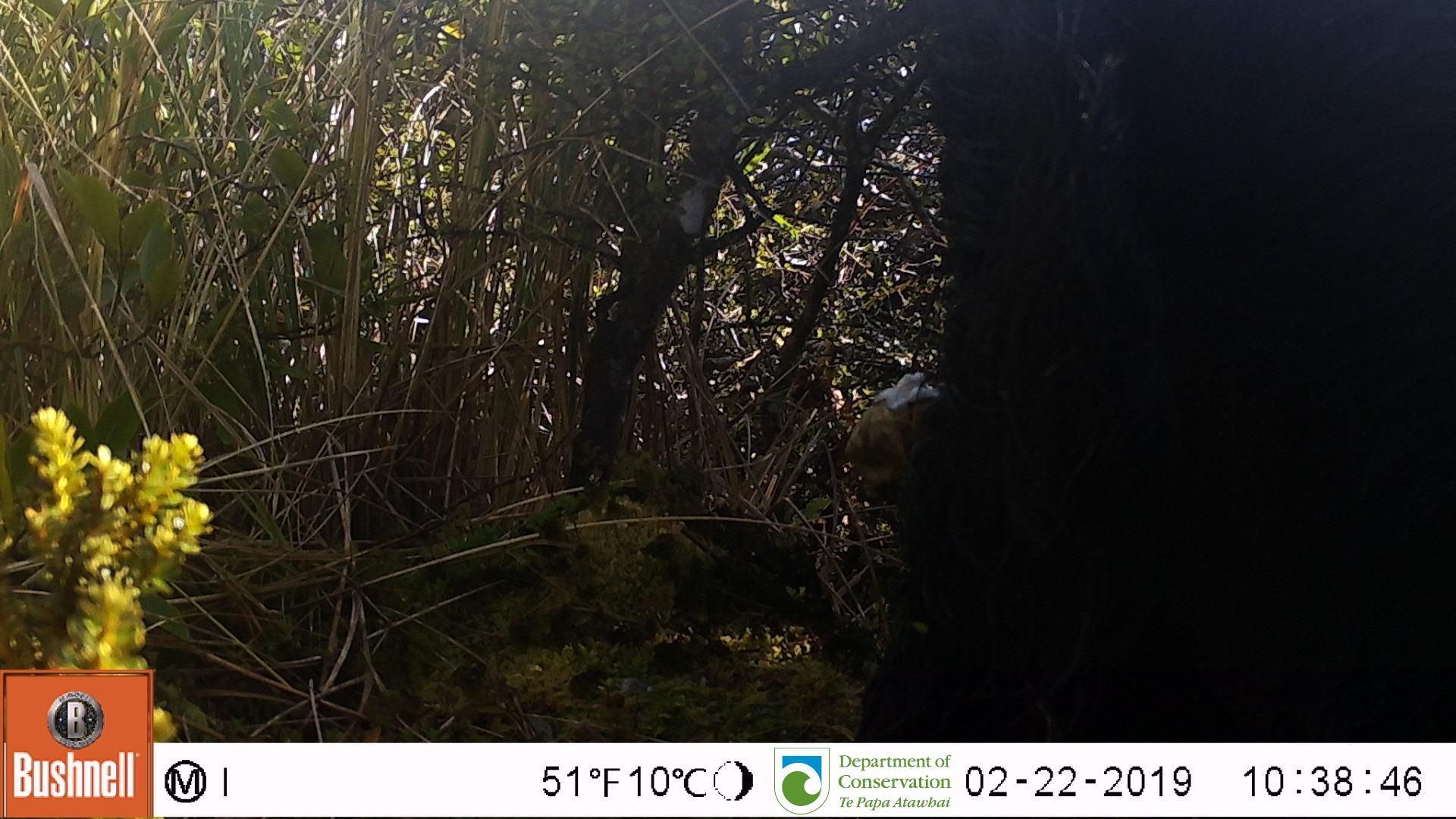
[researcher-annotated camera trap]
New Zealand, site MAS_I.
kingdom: Animalia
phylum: Chordata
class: Mammalia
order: Artiodactyla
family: Suidae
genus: Sus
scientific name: Sus scrofa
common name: pig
Pig (Sus scrofa).